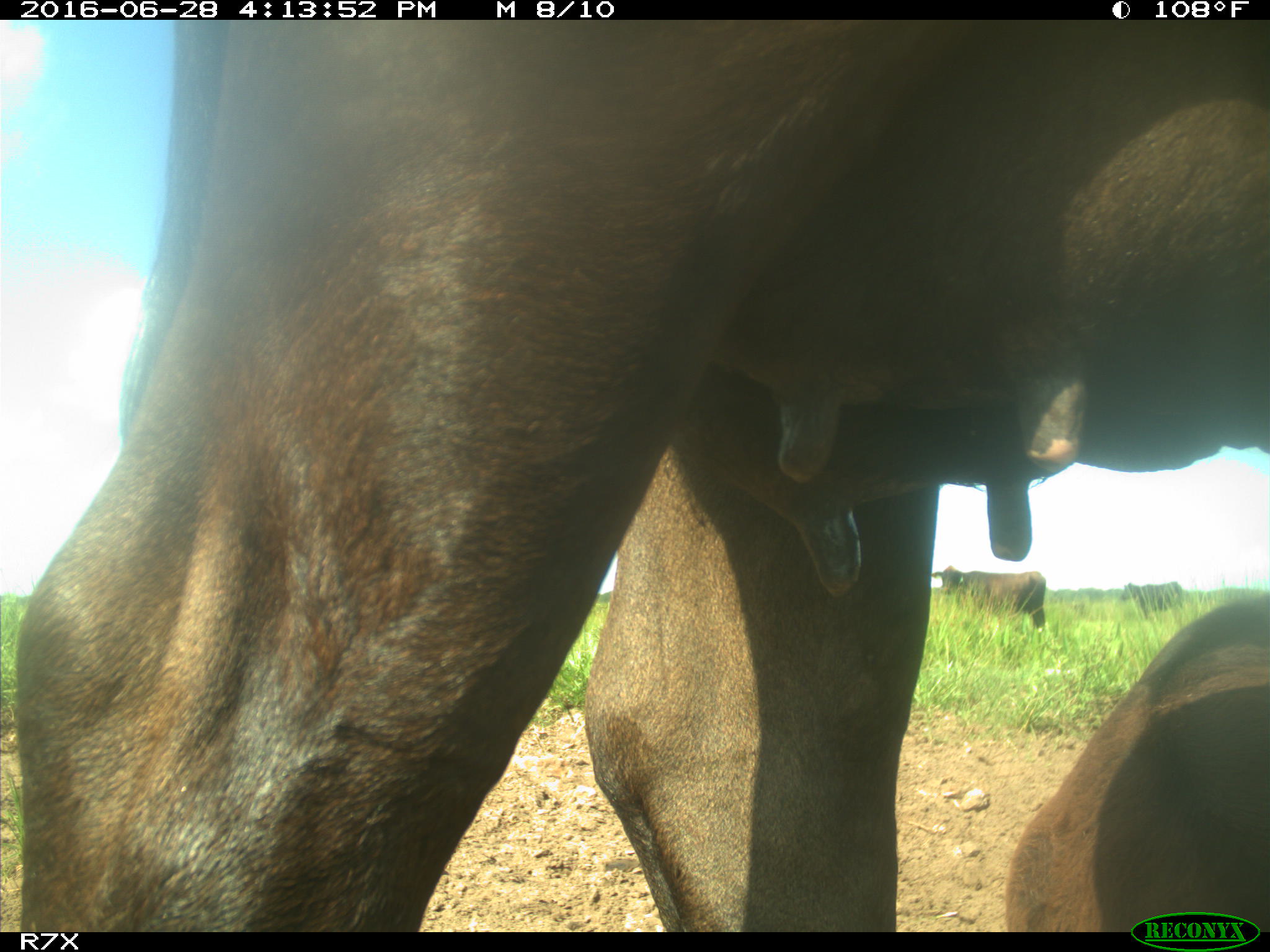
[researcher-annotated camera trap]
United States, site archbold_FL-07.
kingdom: Animalia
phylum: Chordata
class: Mammalia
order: Artiodactyla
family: Bovidae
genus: Bos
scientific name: Bos taurus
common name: domestic cow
Bos taurus (domestic cow).